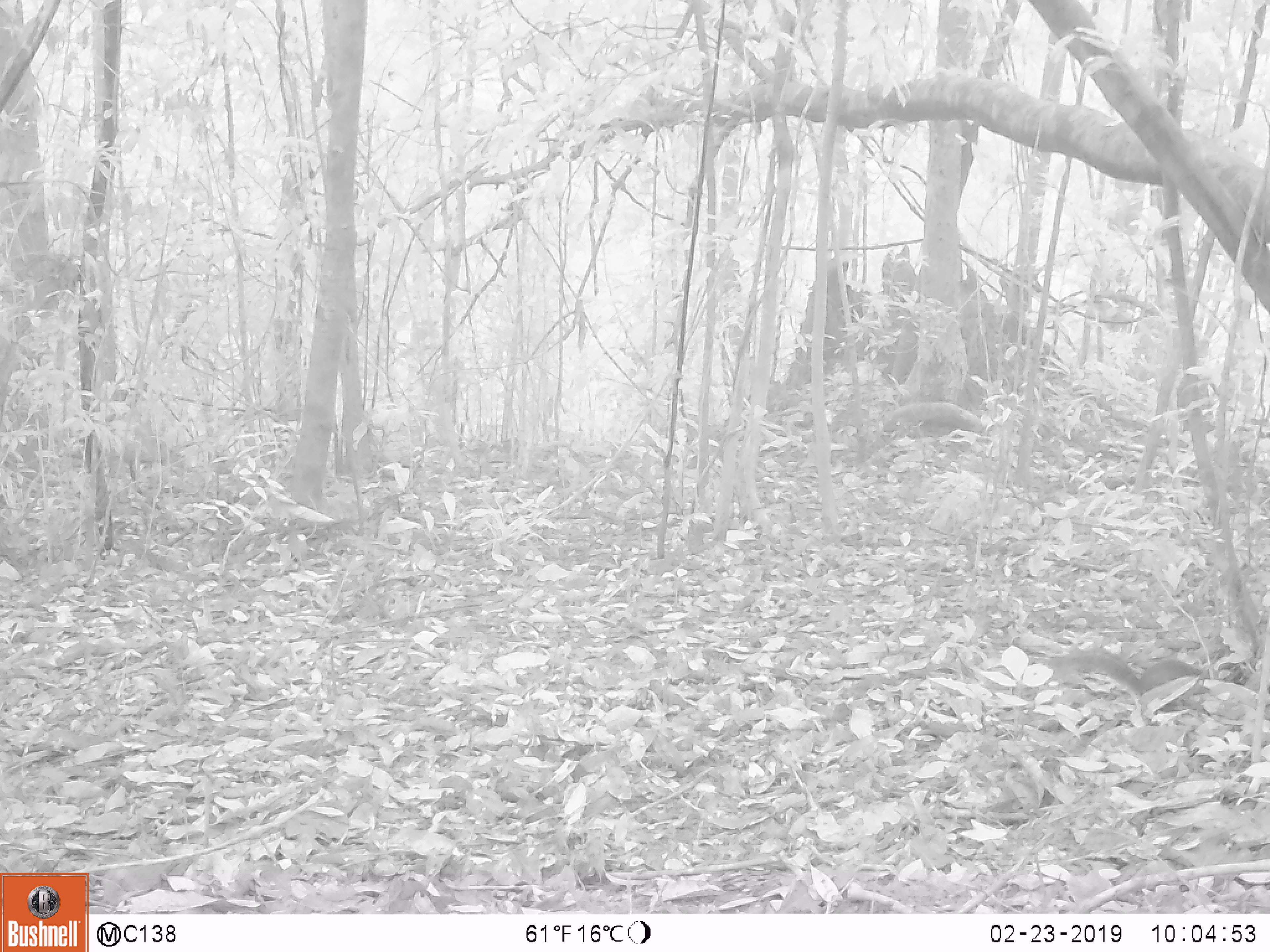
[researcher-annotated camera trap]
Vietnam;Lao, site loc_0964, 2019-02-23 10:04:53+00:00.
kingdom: Animalia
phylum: Chordata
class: Mammalia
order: Rodentia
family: Sciuridae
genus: Dremomys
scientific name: Dremomys rufigenis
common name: red-cheeked squirrel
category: red cheeked squirrel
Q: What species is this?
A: Red cheeked squirrel (red-cheeked squirrel) (Dremomys rufigenis).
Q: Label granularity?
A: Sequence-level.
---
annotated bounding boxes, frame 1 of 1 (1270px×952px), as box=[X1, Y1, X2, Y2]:
red cheeked squirrel: box=[1049, 647, 1212, 715]